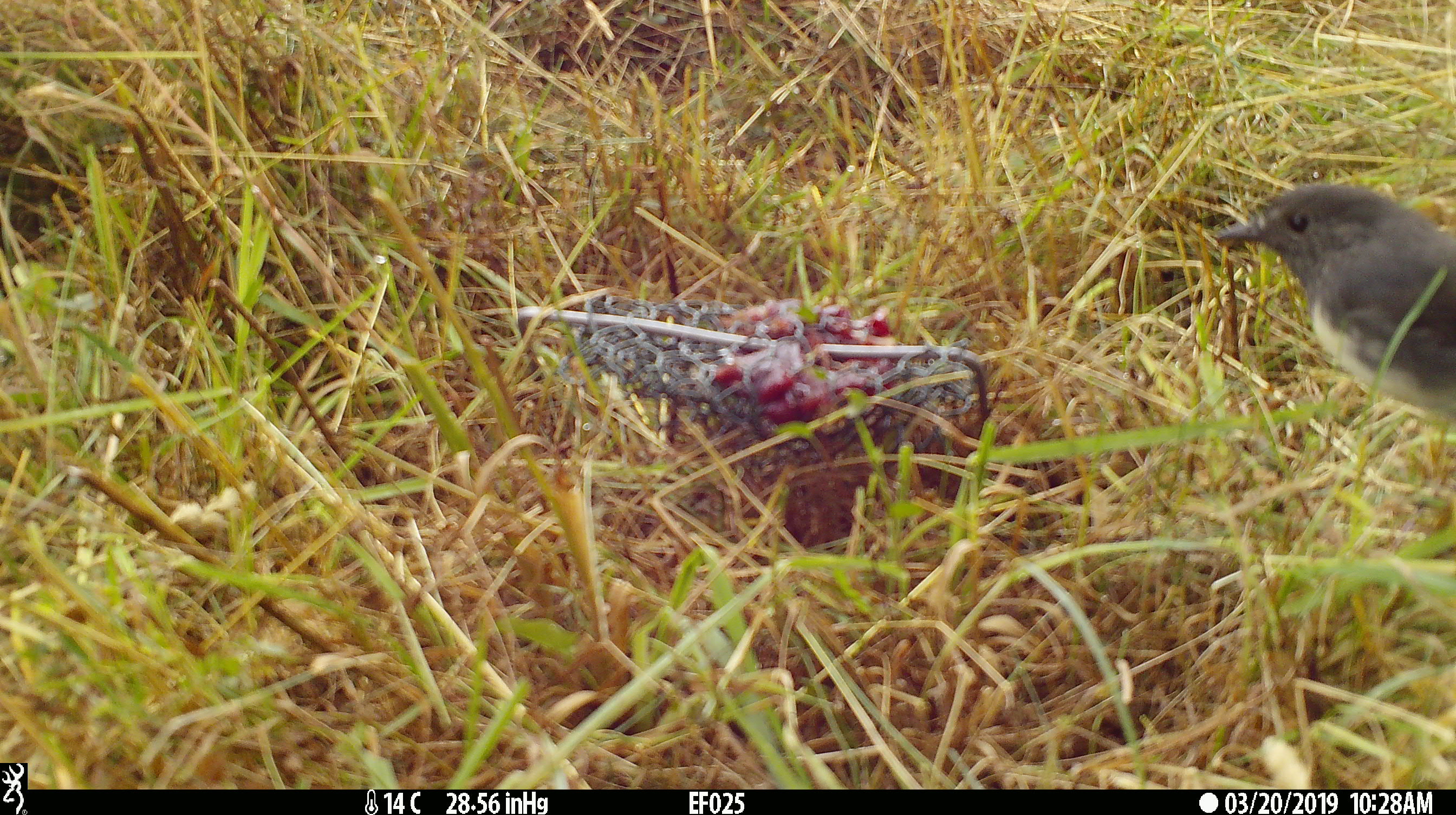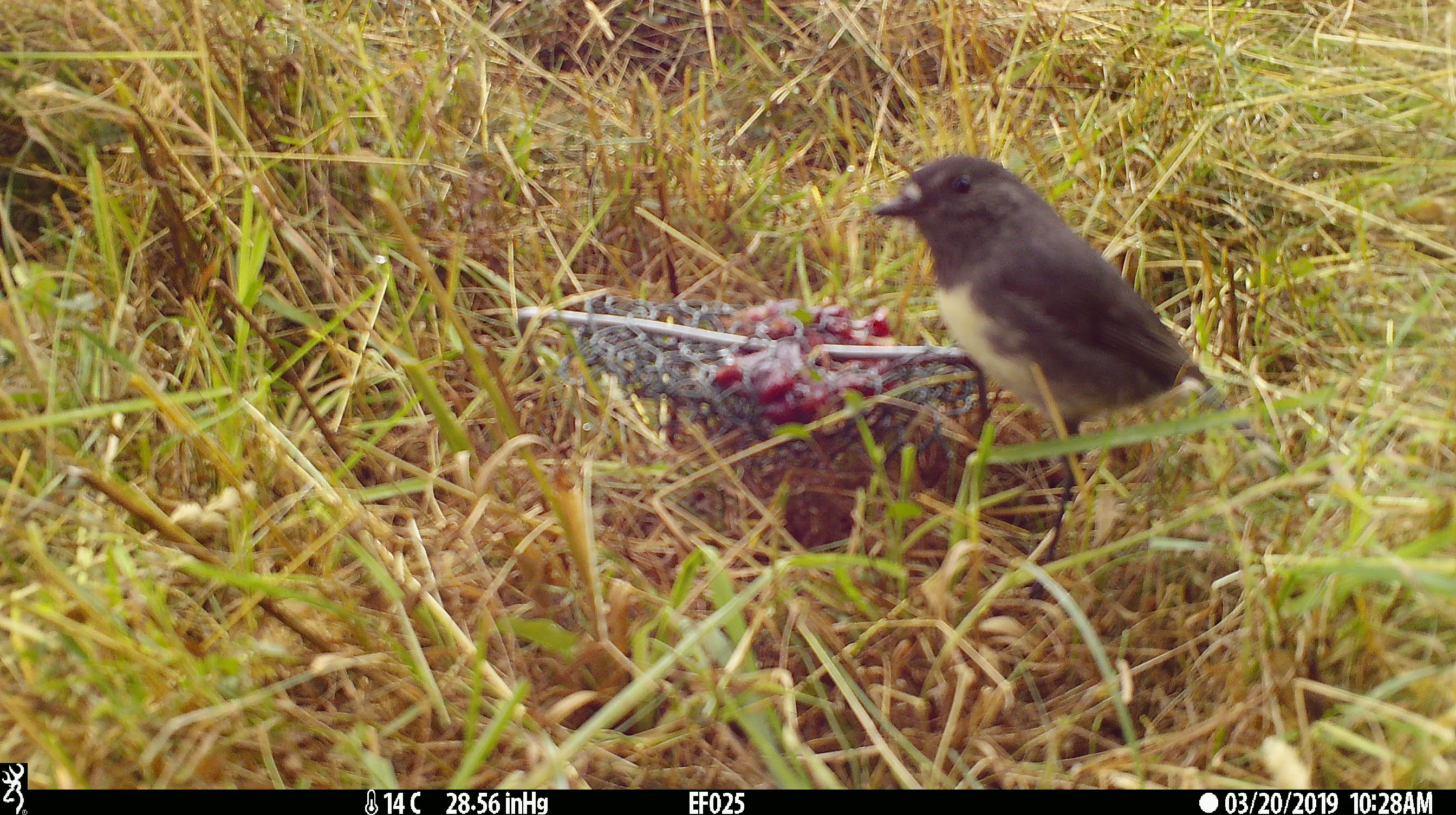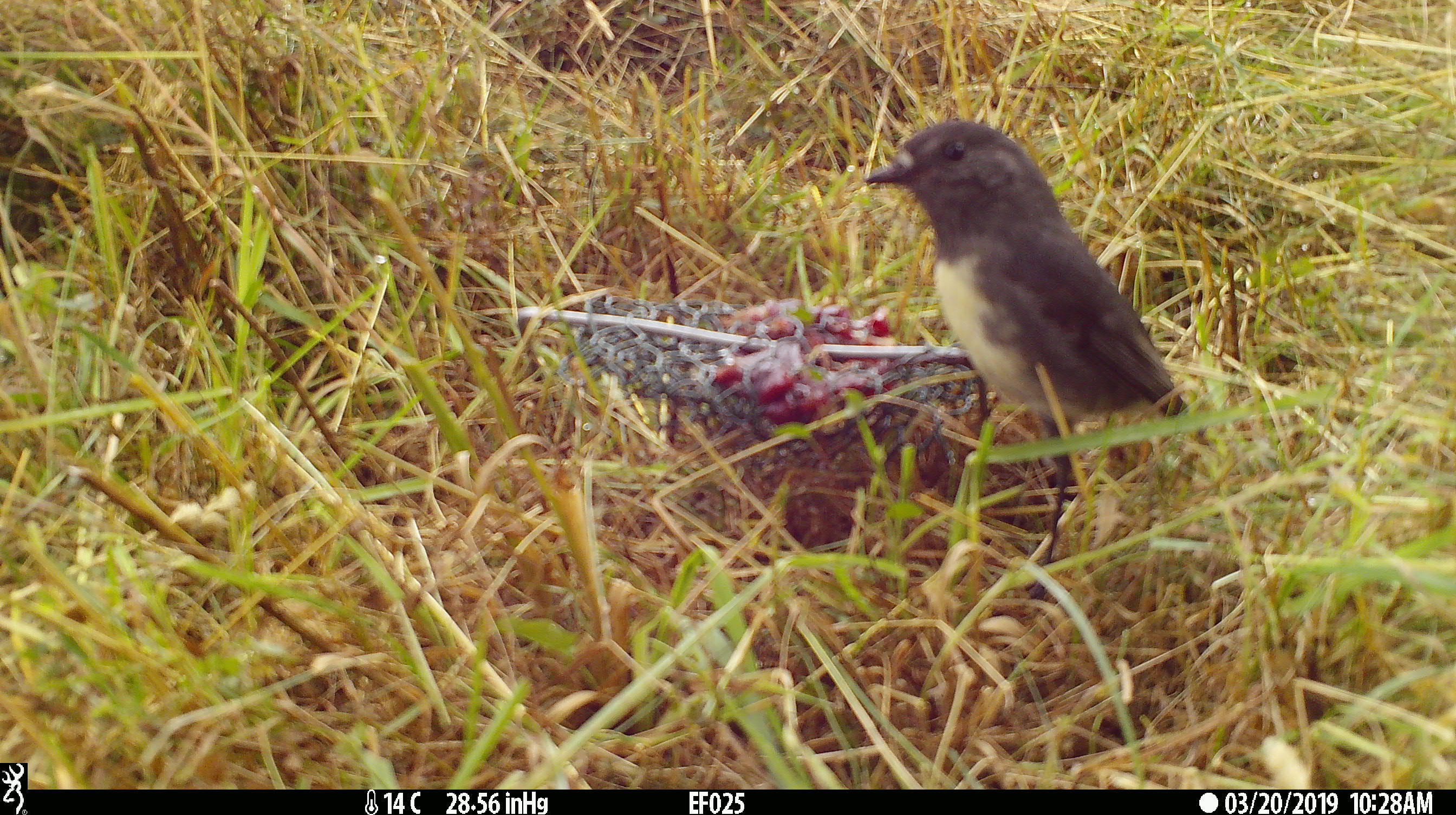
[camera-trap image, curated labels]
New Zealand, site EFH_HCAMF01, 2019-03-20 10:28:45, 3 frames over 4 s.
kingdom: Animalia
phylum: Chordata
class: Aves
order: Passeriformes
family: Petroicidae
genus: Petroica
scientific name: Petroica australis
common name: new zealand robin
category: robin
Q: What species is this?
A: Robin (new zealand robin) (Petroica australis).